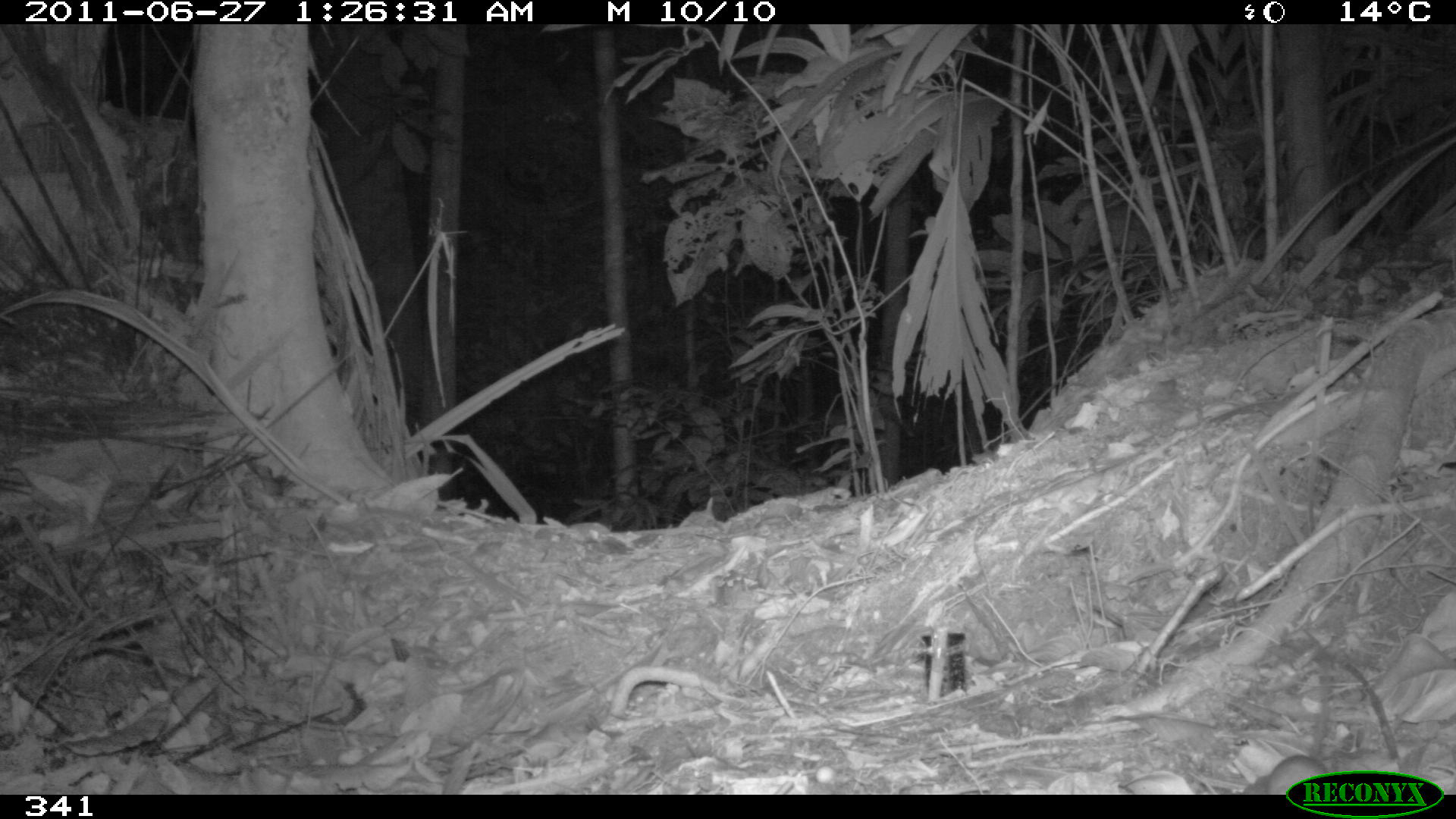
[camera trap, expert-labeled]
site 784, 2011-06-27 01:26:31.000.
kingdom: Animalia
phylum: Chordata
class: Mammalia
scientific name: Marsupialia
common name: marsupials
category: unknown marsupial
Unknown marsupial (marsupials) (Marsupialia).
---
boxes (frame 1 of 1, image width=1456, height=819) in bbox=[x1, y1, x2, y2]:
unknown marsupial: bbox=[1229, 678, 1341, 794]